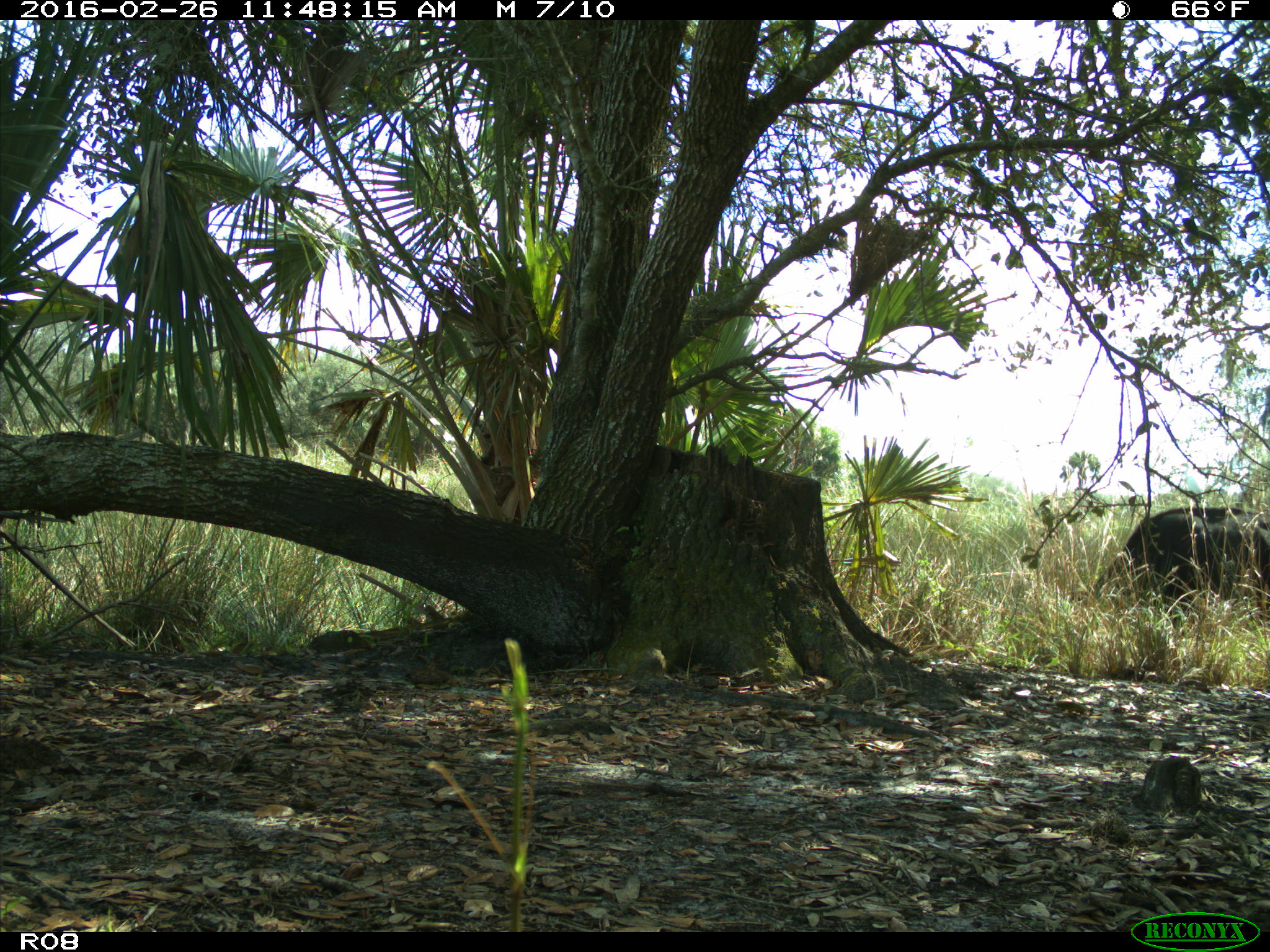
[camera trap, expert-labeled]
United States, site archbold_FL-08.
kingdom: Animalia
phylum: Chordata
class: Mammalia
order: Artiodactyla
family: Bovidae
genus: Bos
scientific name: Bos taurus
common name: domestic cow